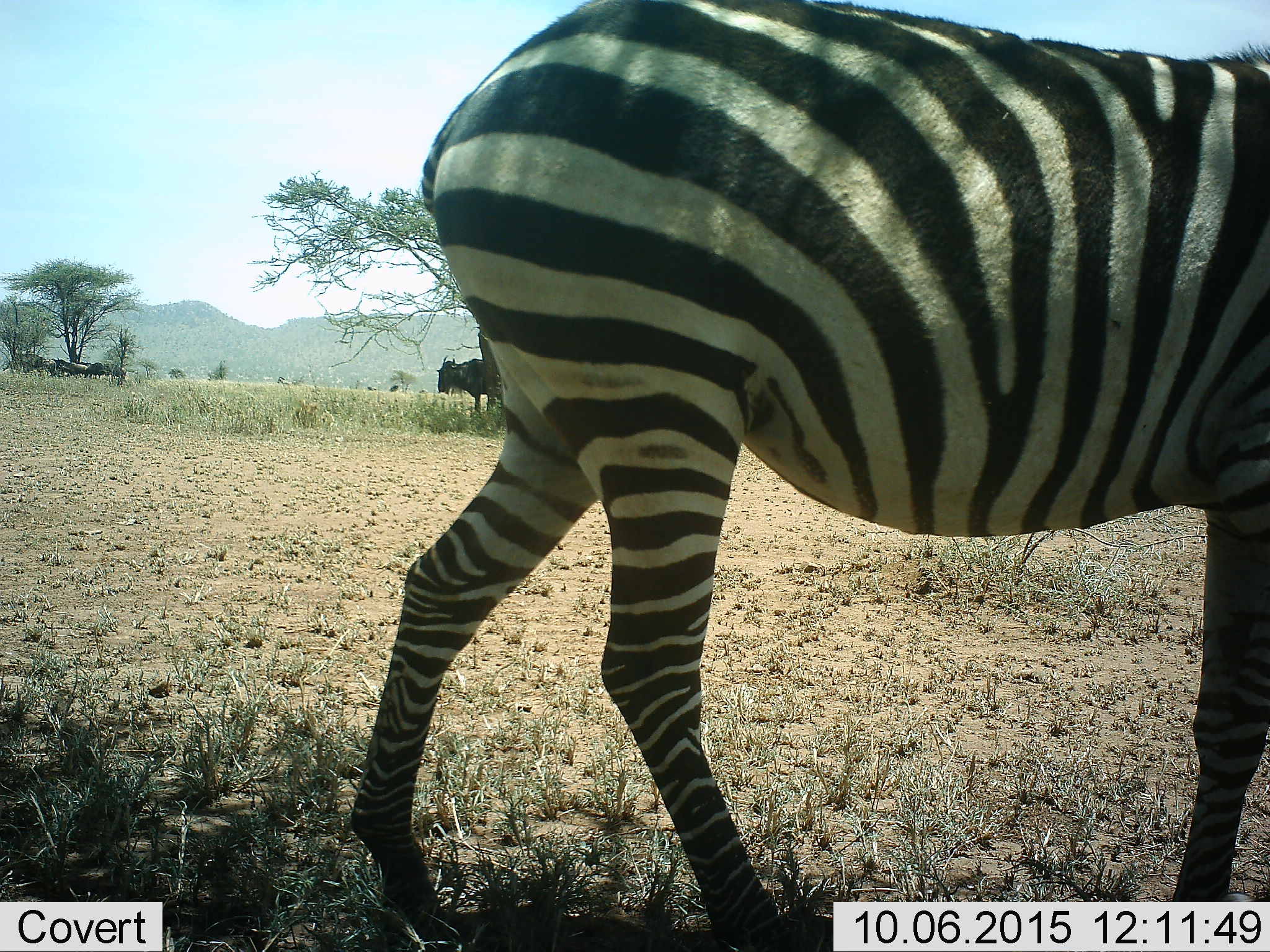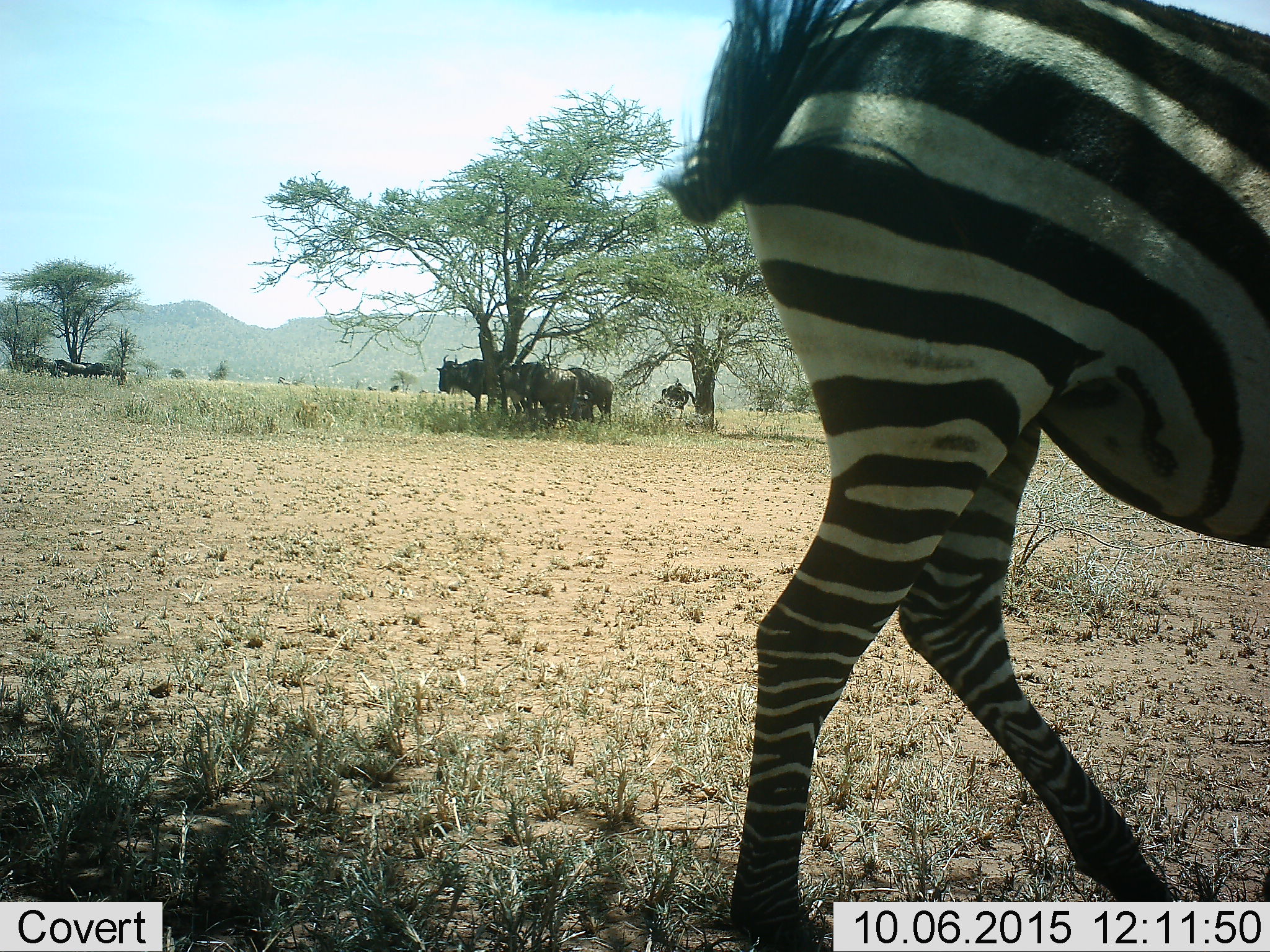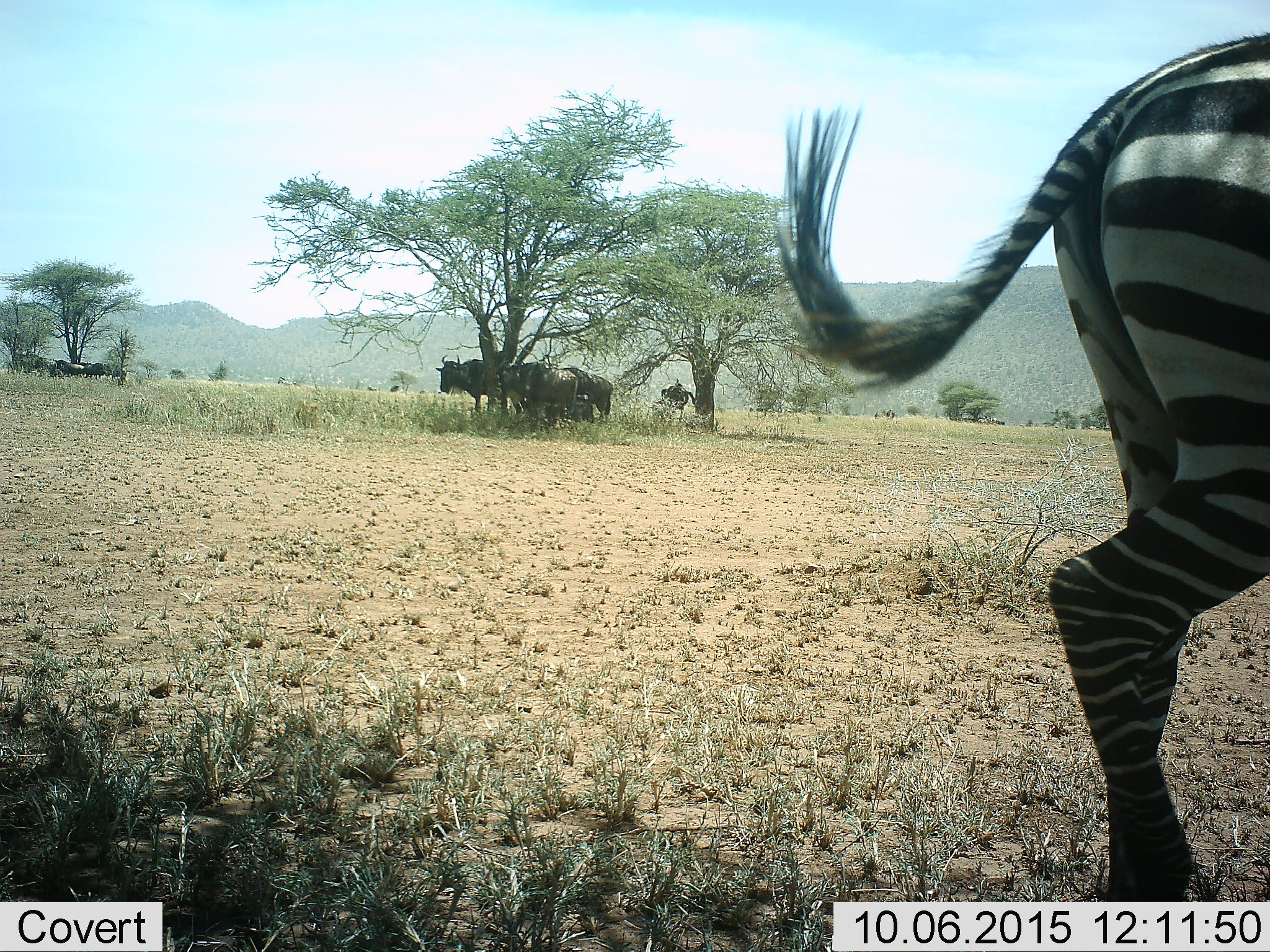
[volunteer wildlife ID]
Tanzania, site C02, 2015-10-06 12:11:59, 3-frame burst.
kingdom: Animalia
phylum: Chordata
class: Mammalia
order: Artiodactyla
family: Bovidae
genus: Connochaetes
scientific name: Connochaetes taurinus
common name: blue wildebeest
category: wildebeest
Wildebeest (blue wildebeest) (Connochaetes taurinus), count 10. Behavior (volunteer vote fractions): standing 88%, resting 29%, moving 6%, interacting 0%. Young present (vote fraction): 0%. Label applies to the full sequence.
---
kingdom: Animalia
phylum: Chordata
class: Mammalia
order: Perissodactyla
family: Equidae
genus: Equus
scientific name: Equus quagga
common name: plains zebra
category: zebra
Zebra (plains zebra) (Equus quagga), count 1. Behavior (volunteer vote fractions): standing 25%, resting 5%, moving 80%, interacting 0%. Young present (vote fraction): 0%. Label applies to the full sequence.